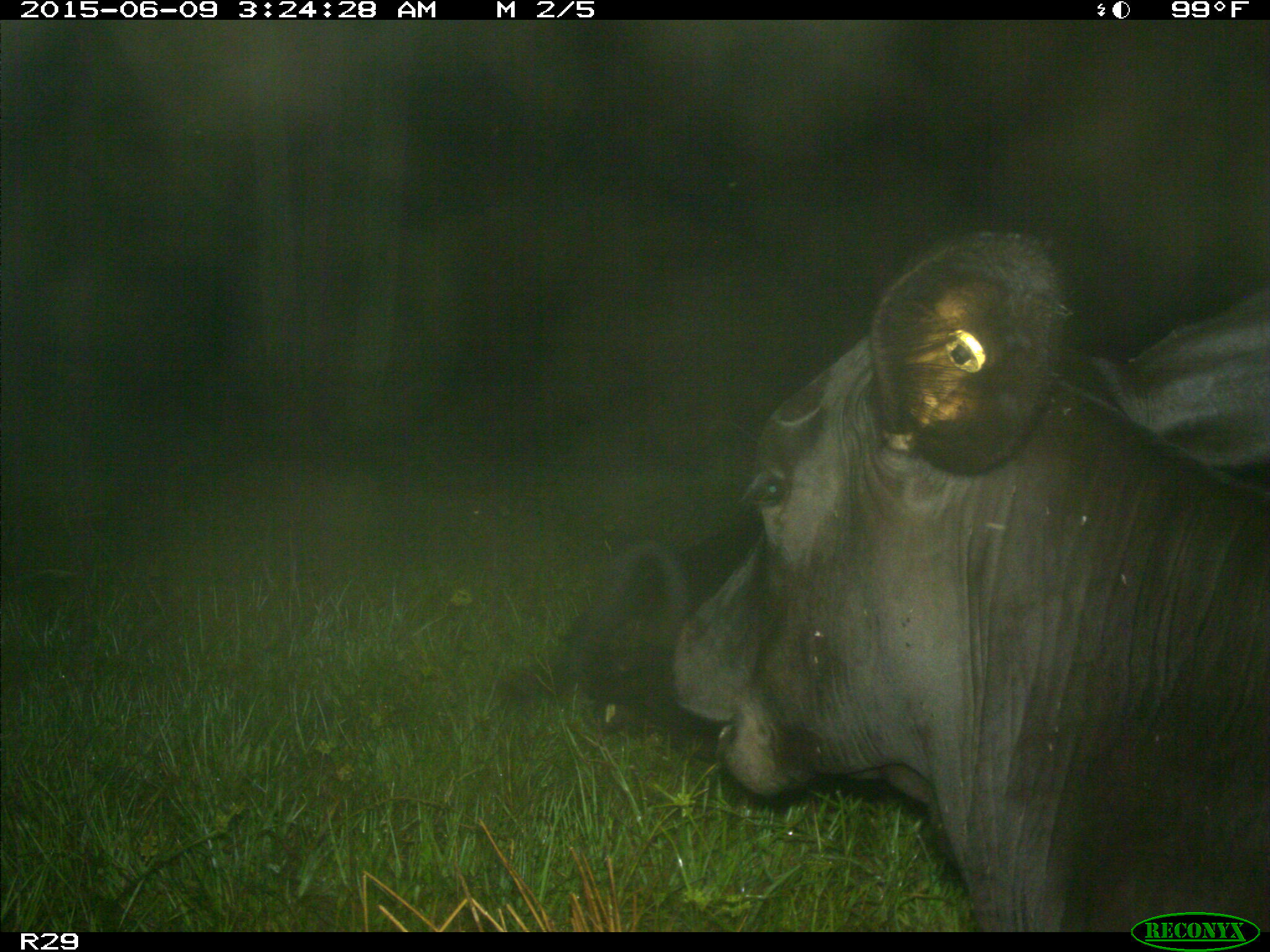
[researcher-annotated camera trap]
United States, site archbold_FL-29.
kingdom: Animalia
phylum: Chordata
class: Mammalia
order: Artiodactyla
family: Bovidae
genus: Bos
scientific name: Bos taurus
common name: domestic cow